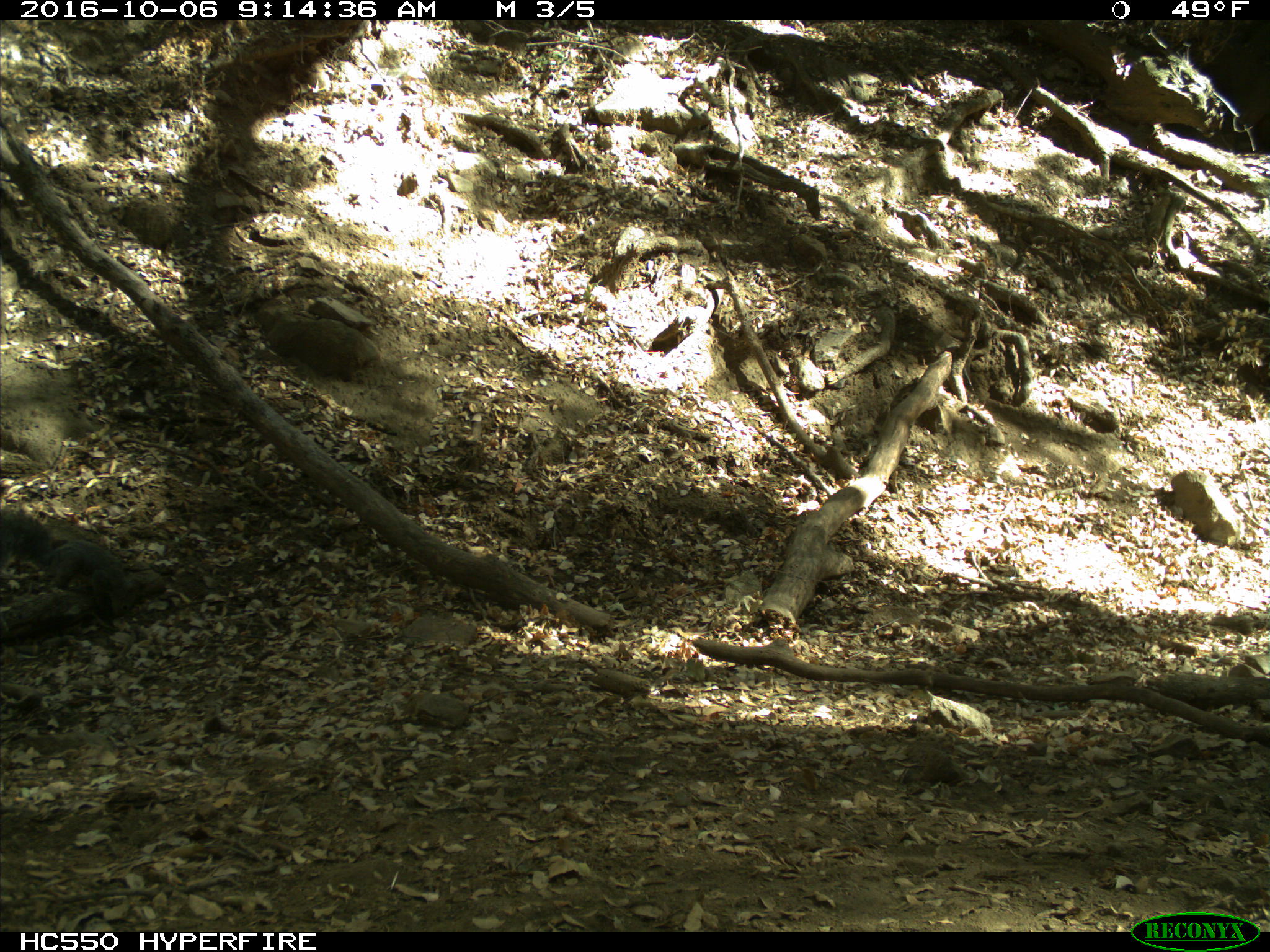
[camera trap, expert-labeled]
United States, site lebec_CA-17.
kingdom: Animalia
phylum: Chordata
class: Mammalia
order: Rodentia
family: Sciuridae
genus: Sciurus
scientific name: Sciurus carolinensis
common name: eastern gray squirrel